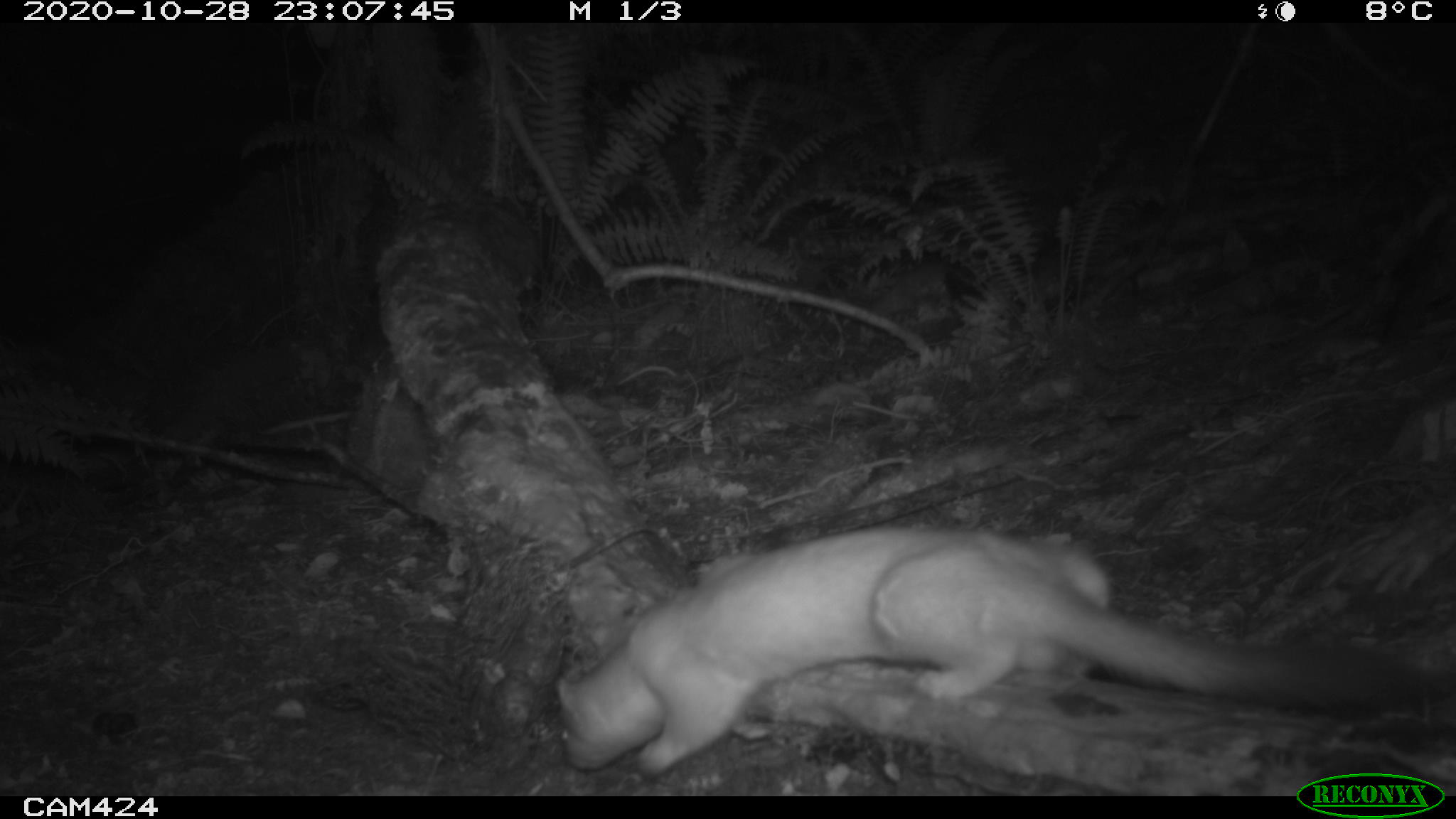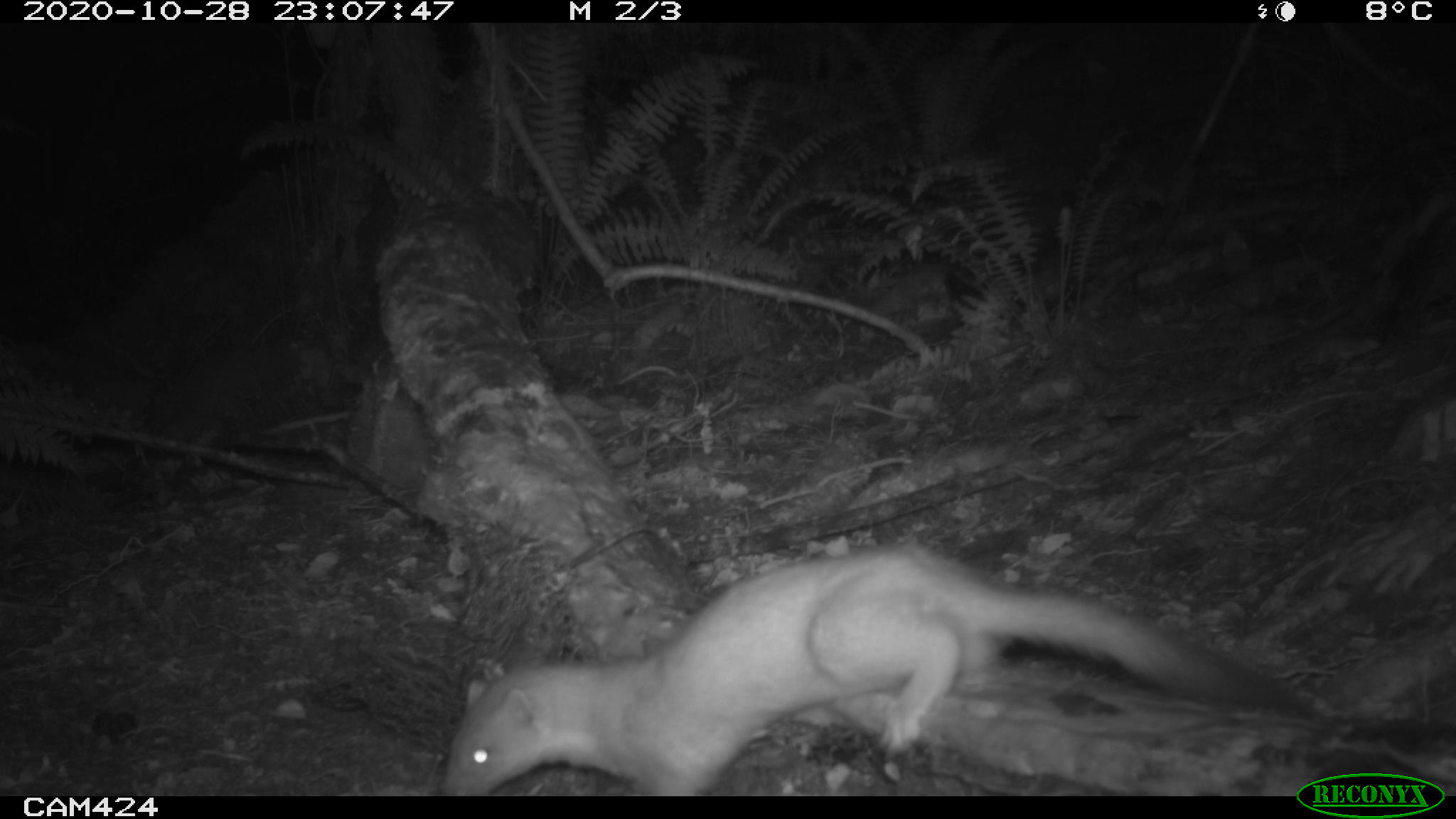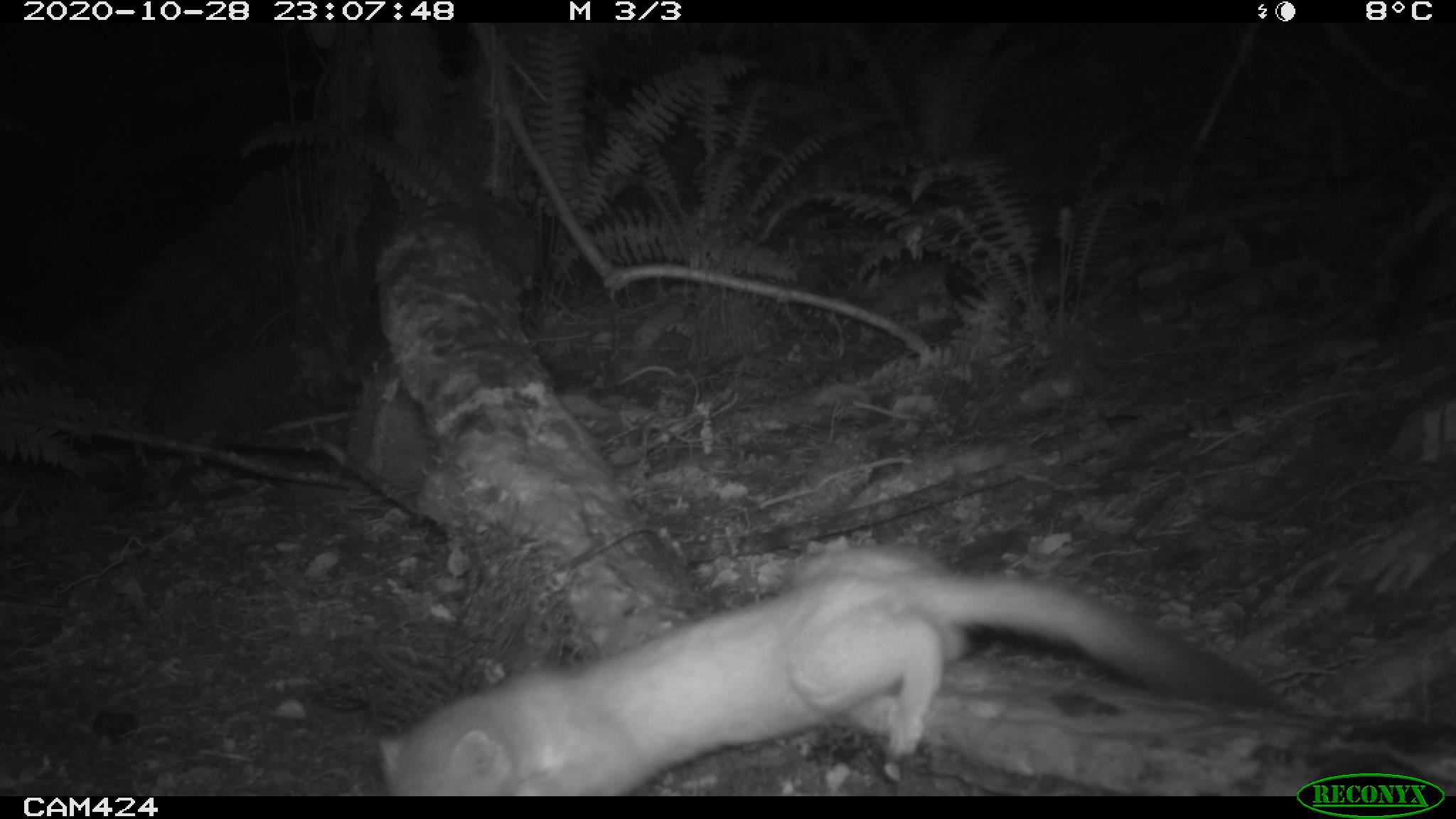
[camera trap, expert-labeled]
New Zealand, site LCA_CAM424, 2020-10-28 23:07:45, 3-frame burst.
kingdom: Animalia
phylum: Chordata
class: Mammalia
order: Carnivora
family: Mustelidae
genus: Mustela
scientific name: Mustela erminea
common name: stoat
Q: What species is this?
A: Stoat (Mustela erminea).